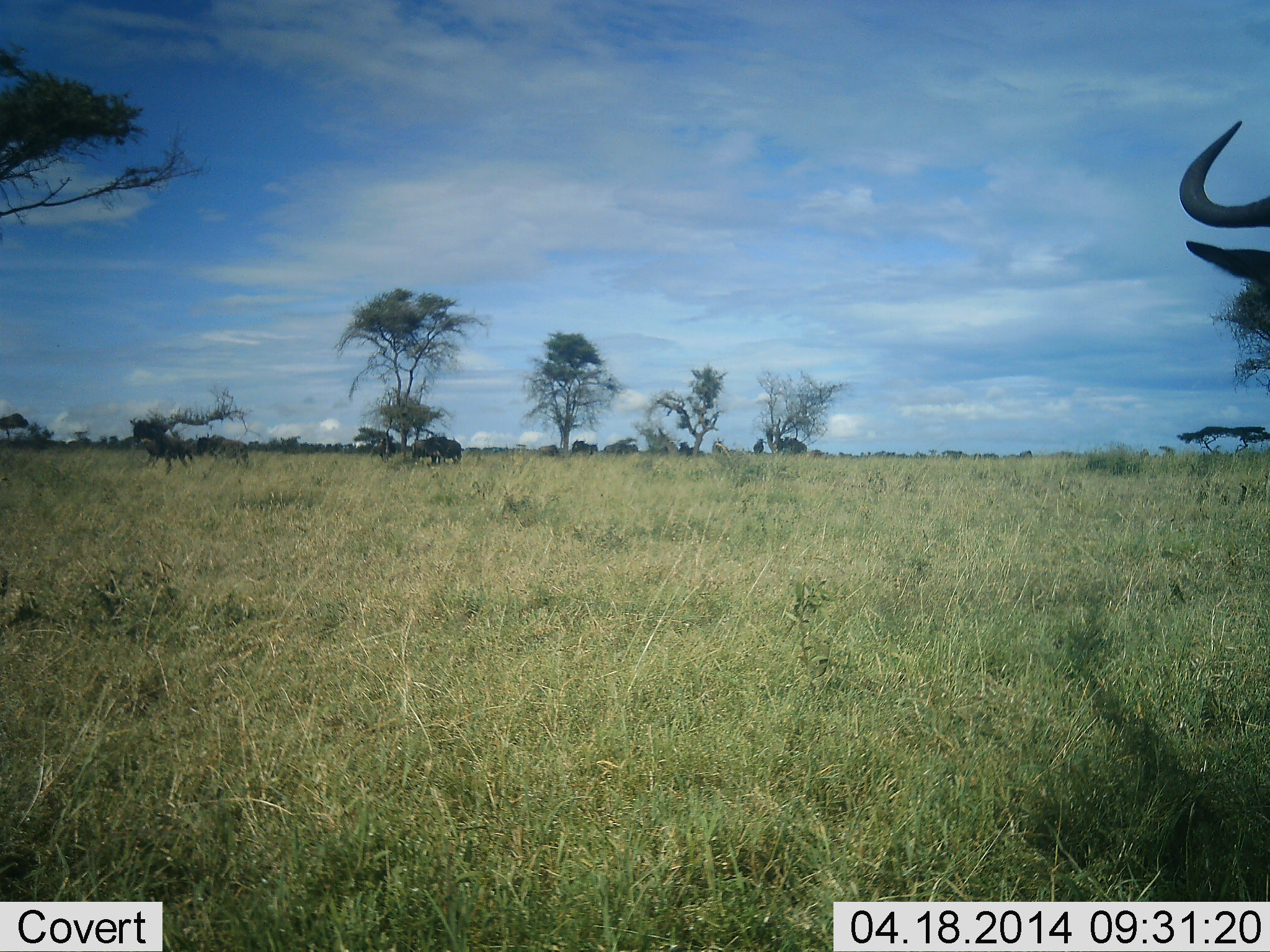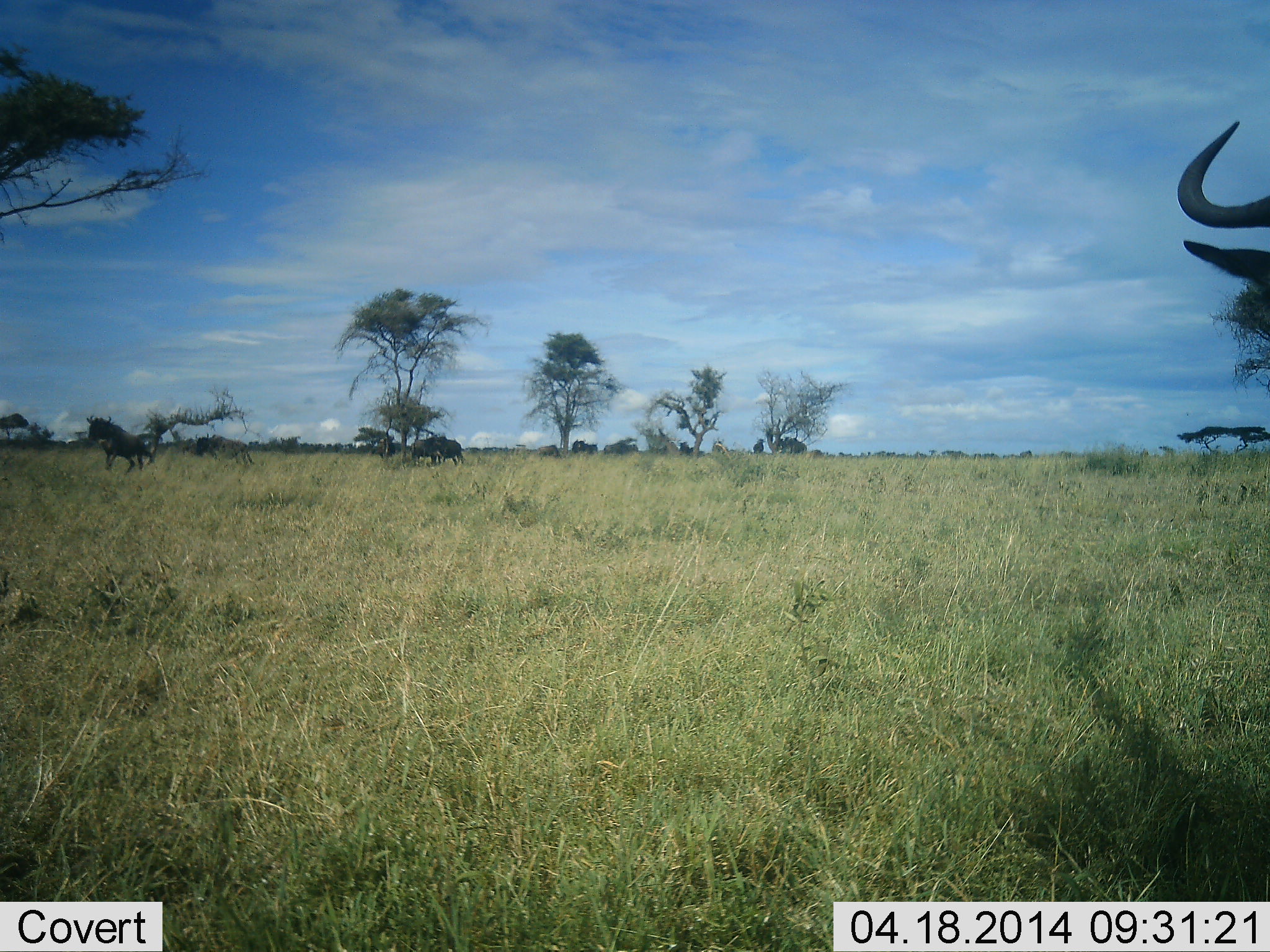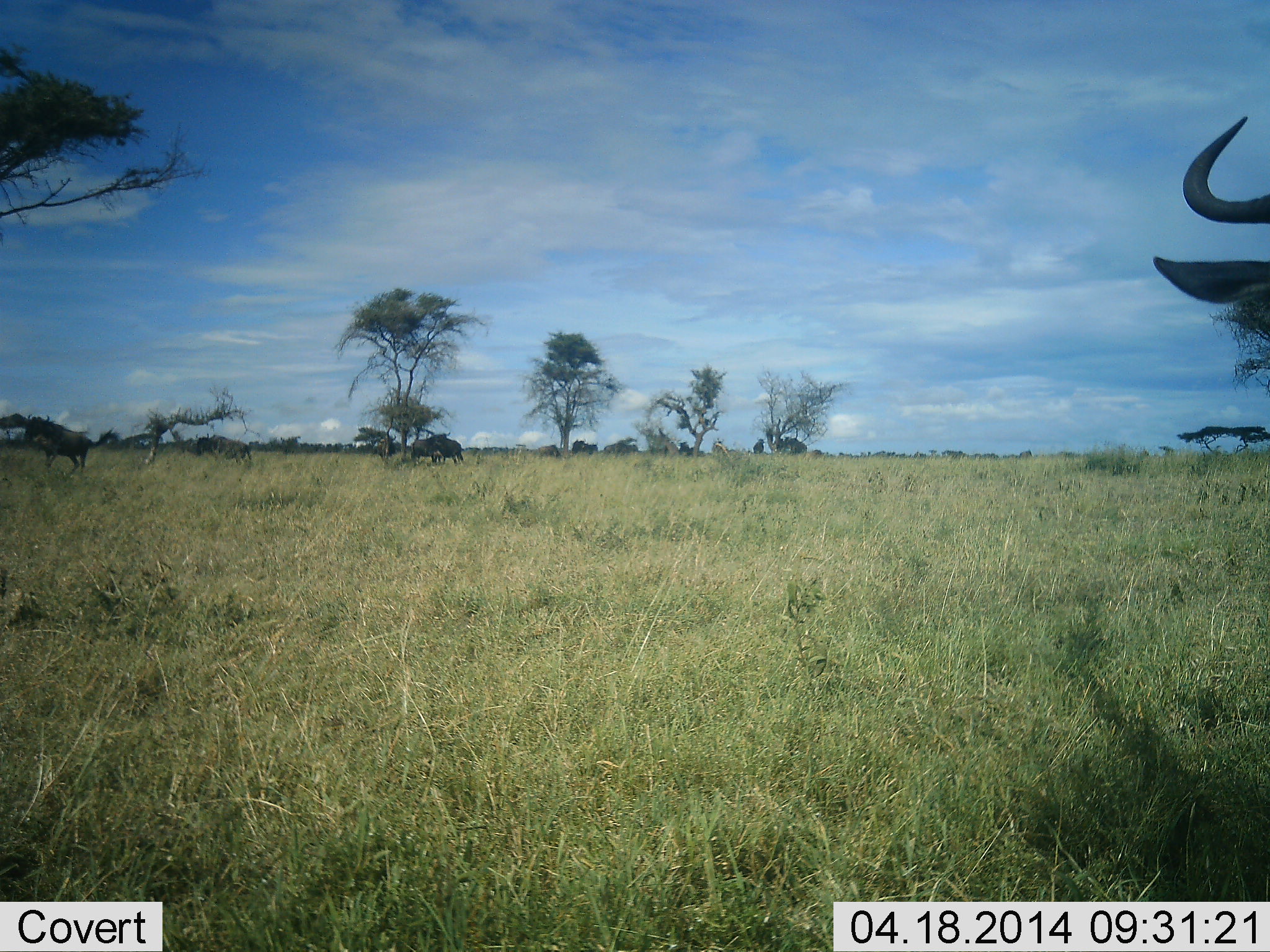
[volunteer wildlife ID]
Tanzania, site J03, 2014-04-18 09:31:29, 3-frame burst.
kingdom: Animalia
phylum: Chordata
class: Mammalia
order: Artiodactyla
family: Bovidae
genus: Connochaetes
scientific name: Connochaetes taurinus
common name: blue wildebeest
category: wildebeest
Wildebeest (blue wildebeest) (Connochaetes taurinus), count 4. Behavior (volunteer vote fractions): standing 80%, resting 0%, moving 80%, interacting 0%. Young present (vote fraction): 0%. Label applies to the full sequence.